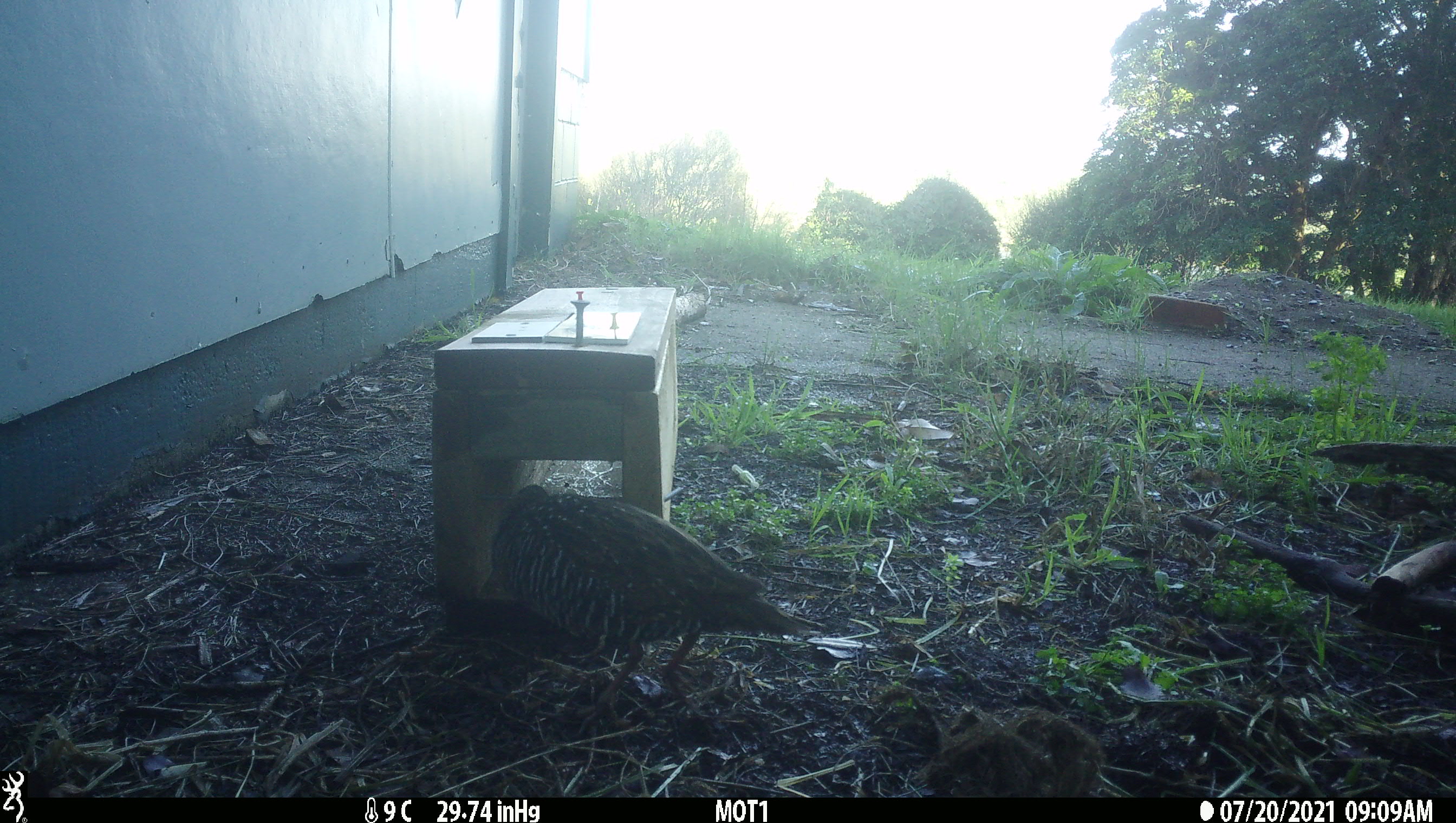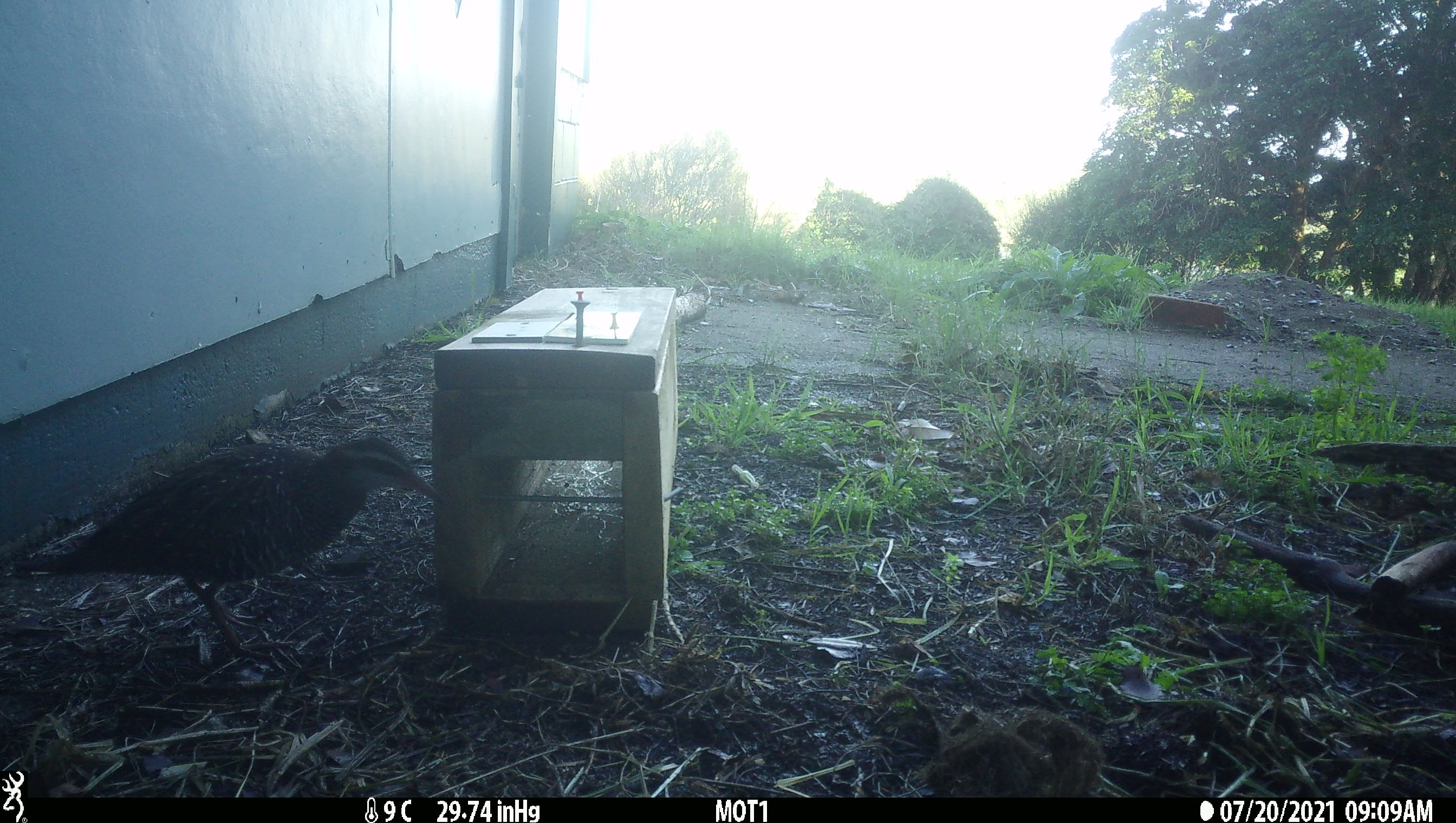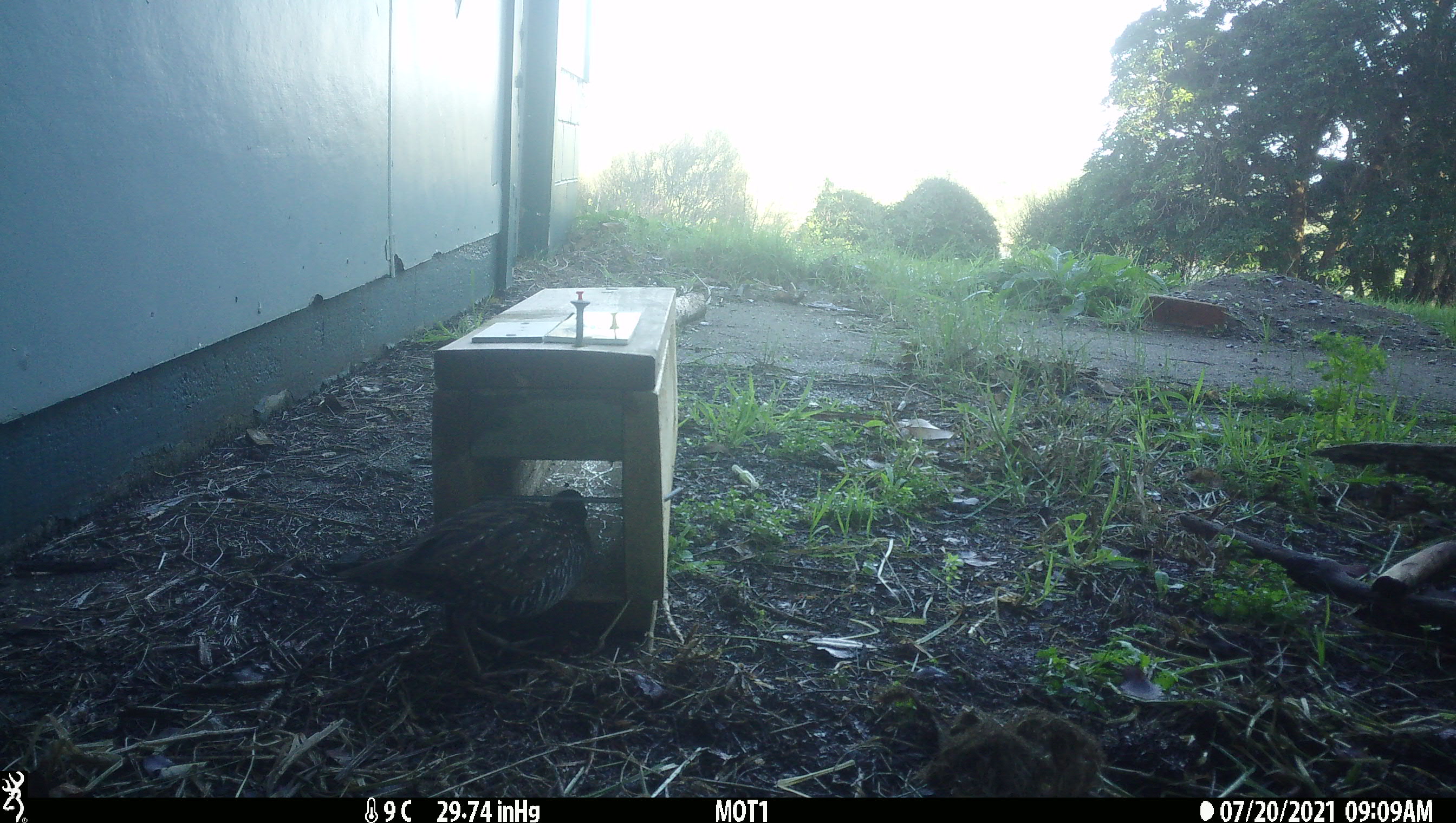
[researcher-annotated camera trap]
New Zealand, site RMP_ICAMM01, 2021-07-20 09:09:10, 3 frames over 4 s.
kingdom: Animalia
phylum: Chordata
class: Aves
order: Gruiformes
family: Rallidae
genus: Gallirallus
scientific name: Gallirallus philippensis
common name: buff-banded rail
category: banded rail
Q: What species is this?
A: Banded rail (buff-banded rail) (Gallirallus philippensis).